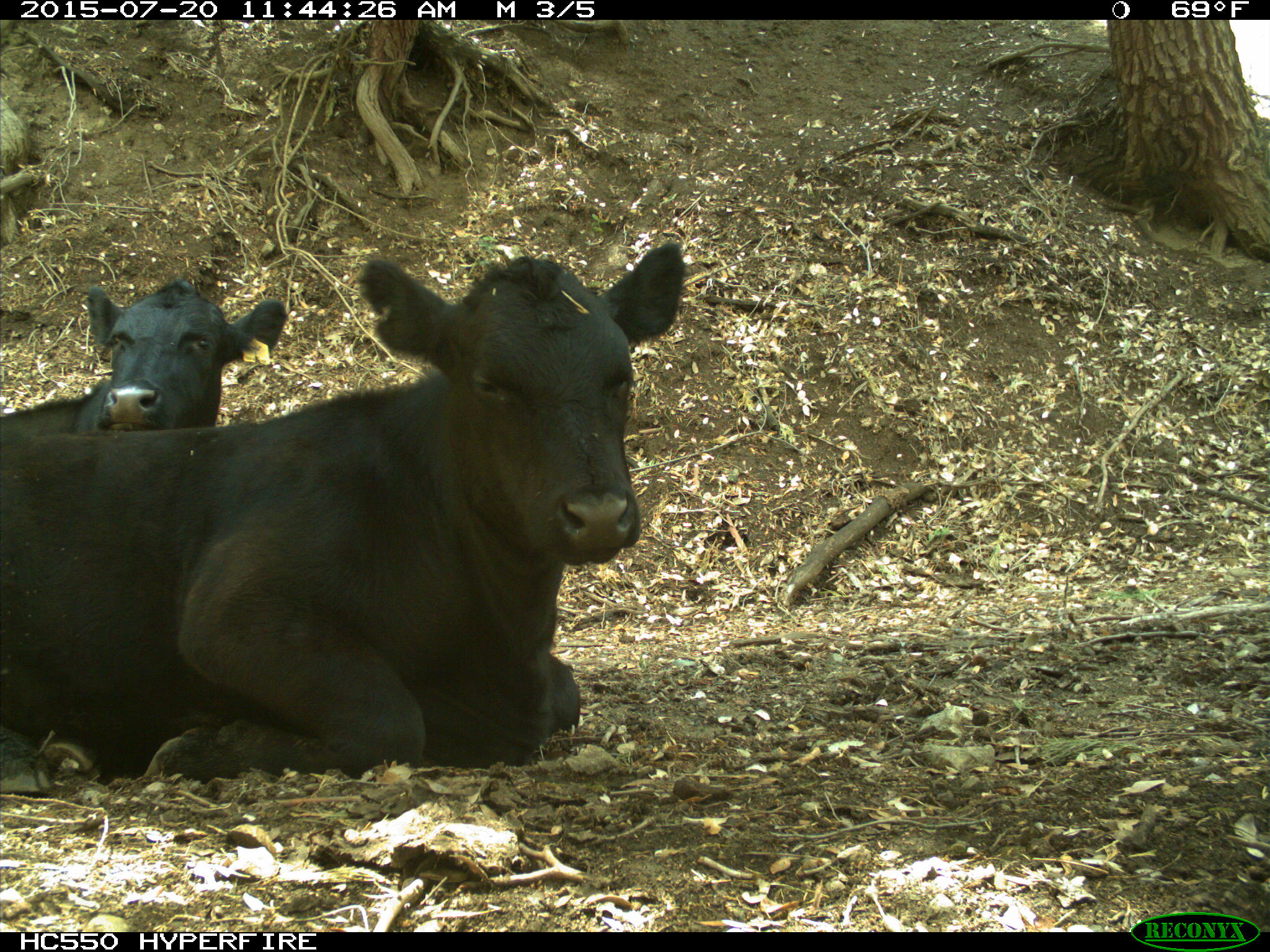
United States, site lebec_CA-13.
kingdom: Animalia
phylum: Chordata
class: Mammalia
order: Artiodactyla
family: Bovidae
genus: Bos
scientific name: Bos taurus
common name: domestic cow